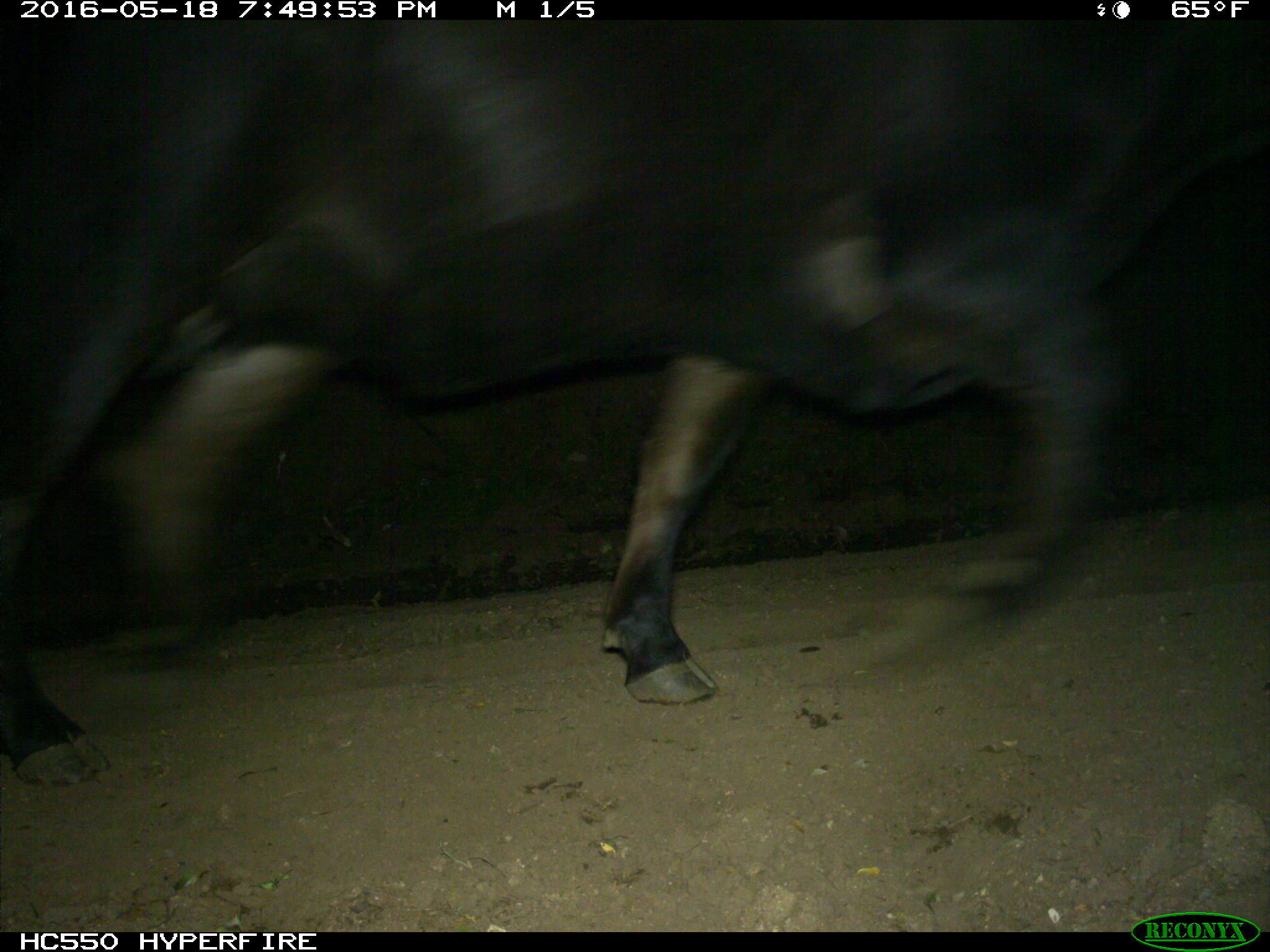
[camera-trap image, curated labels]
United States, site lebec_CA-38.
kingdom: Animalia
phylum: Chordata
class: Mammalia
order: Artiodactyla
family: Bovidae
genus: Bos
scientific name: Bos taurus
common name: domestic cow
Bos taurus (domestic cow).